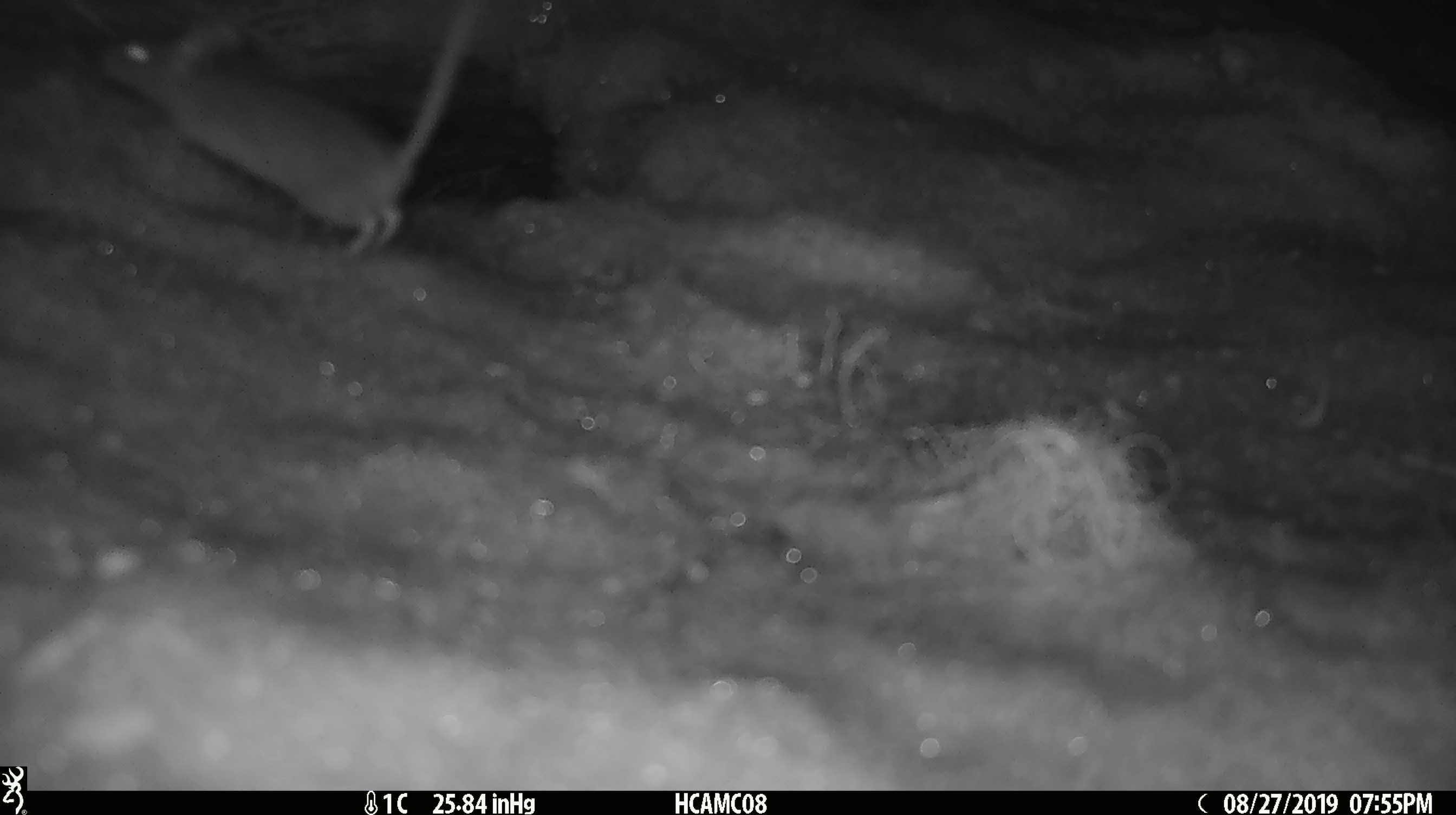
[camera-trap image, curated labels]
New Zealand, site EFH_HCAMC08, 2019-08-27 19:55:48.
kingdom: Animalia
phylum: Chordata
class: Mammalia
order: Rodentia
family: Muridae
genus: Mus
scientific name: Mus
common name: mouse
Mouse (Mus).